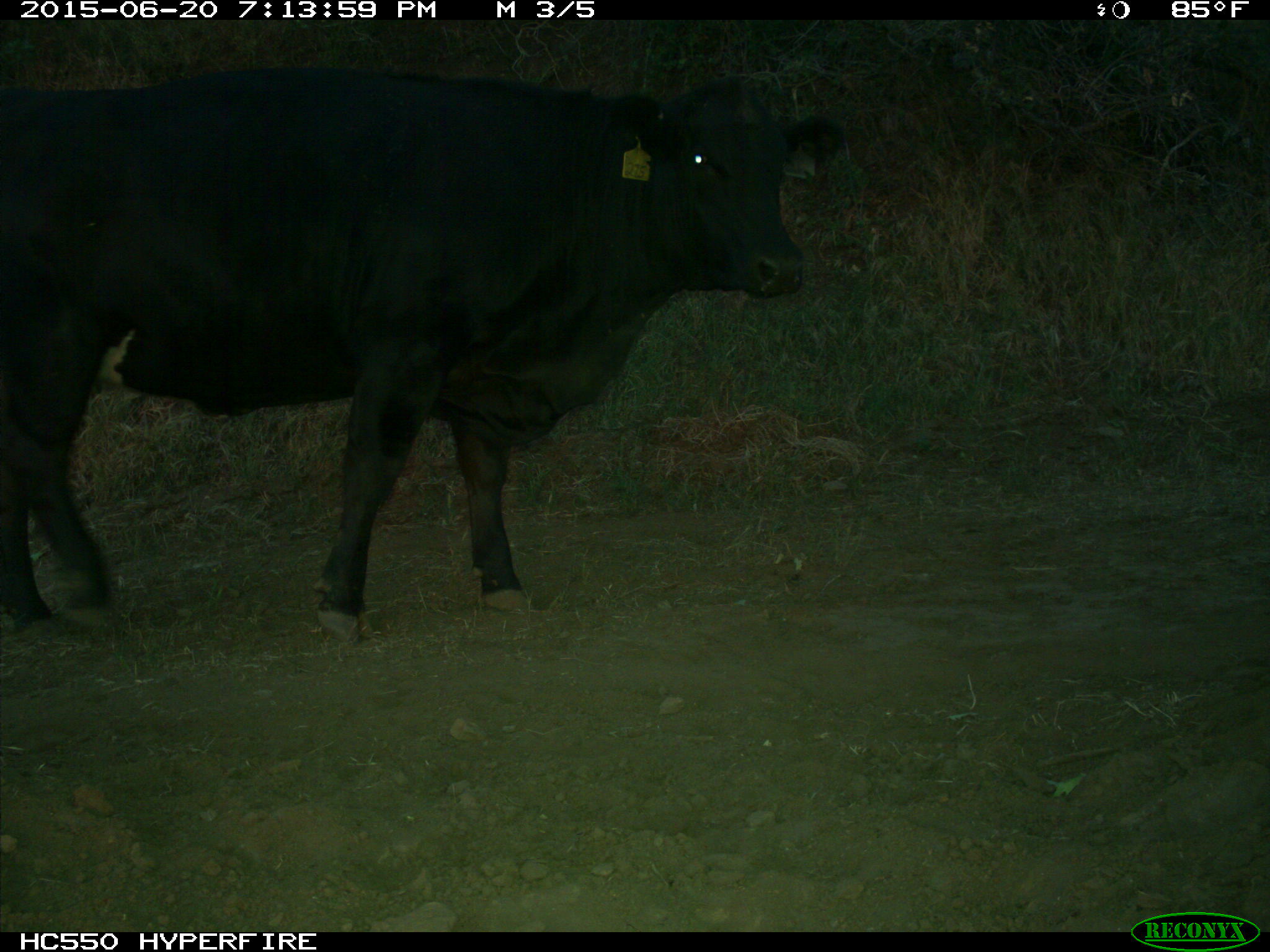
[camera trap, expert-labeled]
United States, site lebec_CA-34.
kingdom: Animalia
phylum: Chordata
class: Mammalia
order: Artiodactyla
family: Bovidae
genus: Bos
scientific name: Bos taurus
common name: domestic cow